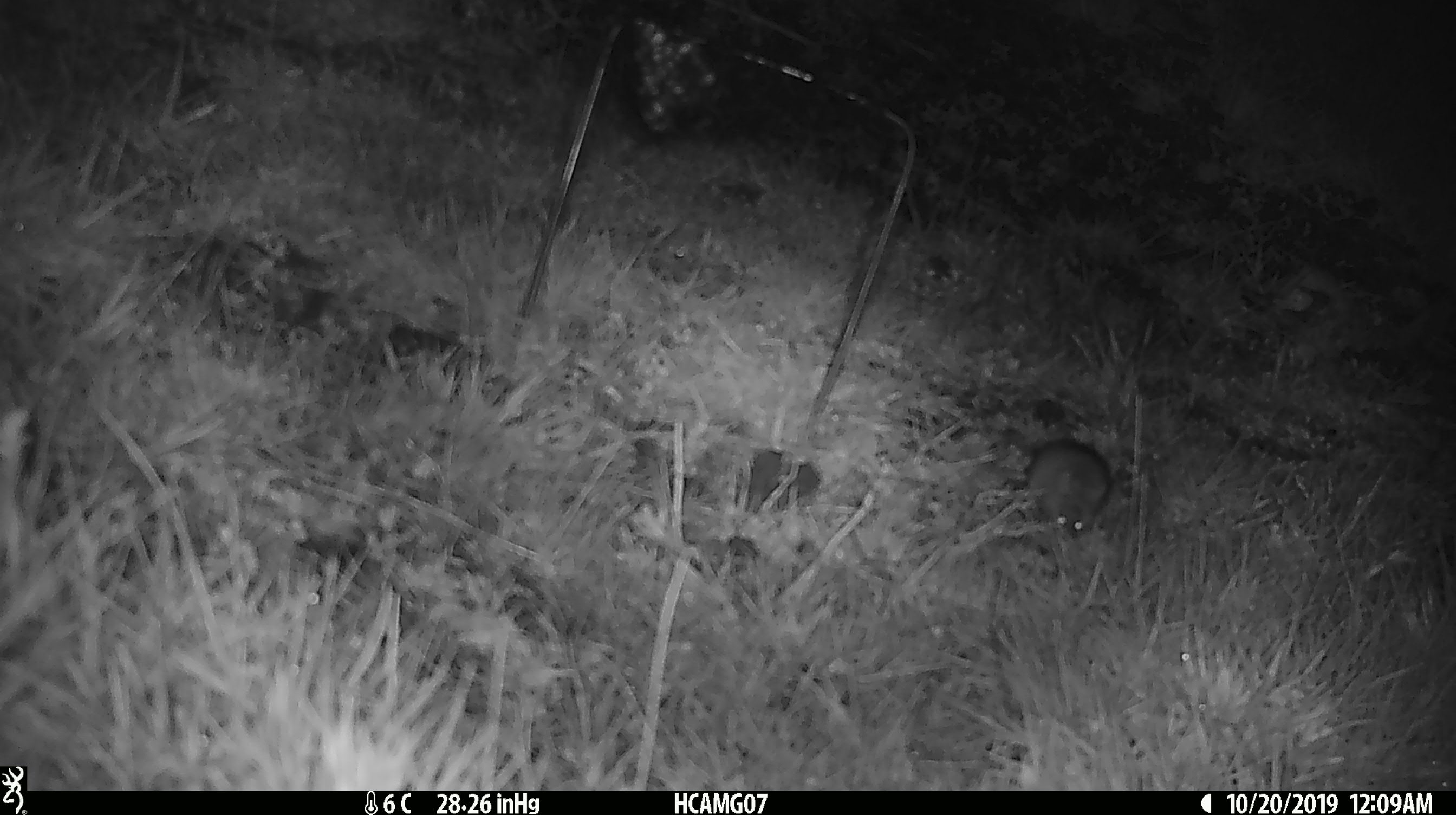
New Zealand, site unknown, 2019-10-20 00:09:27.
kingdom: Animalia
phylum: Chordata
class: Mammalia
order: Rodentia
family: Muridae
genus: Mus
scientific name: Mus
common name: mouse